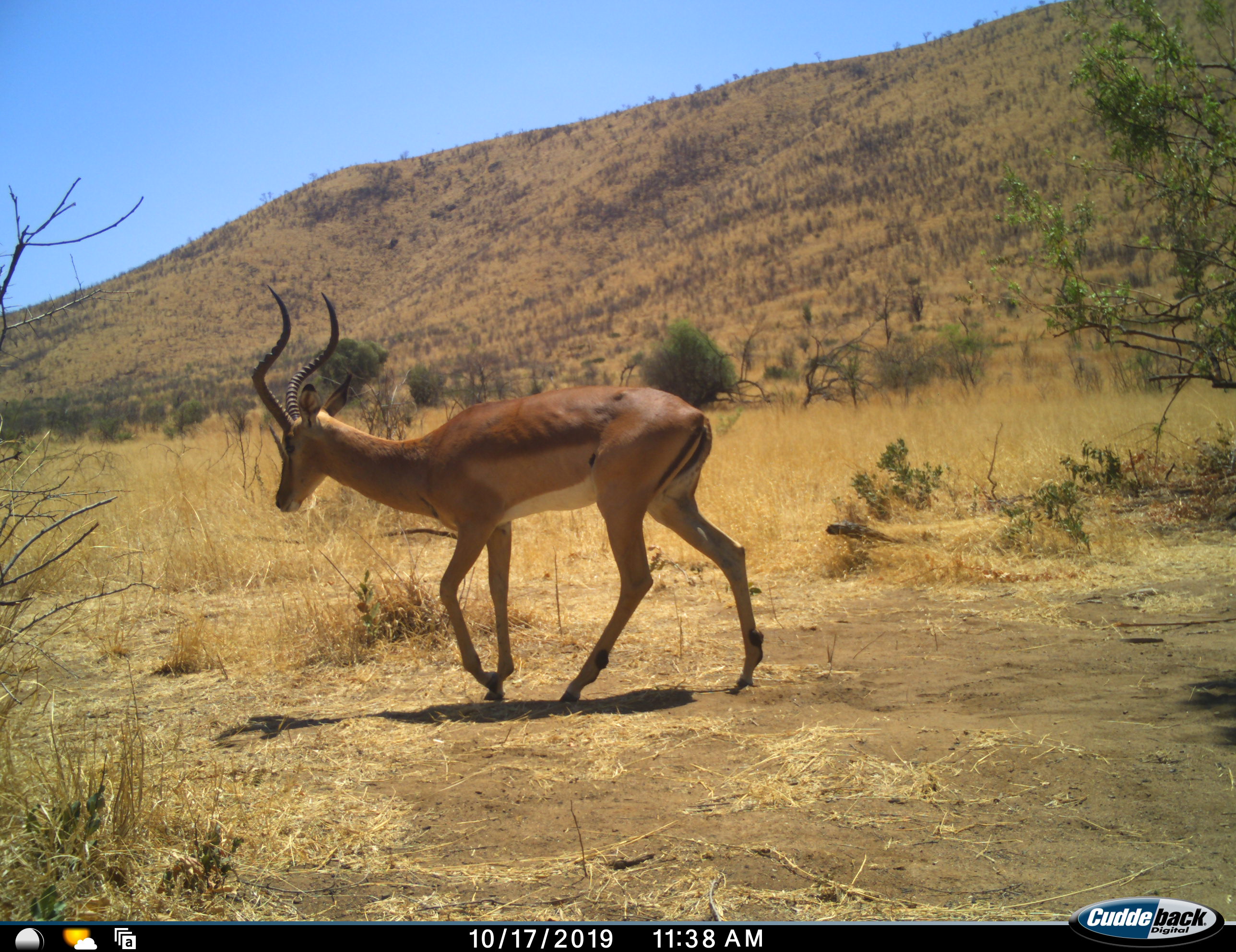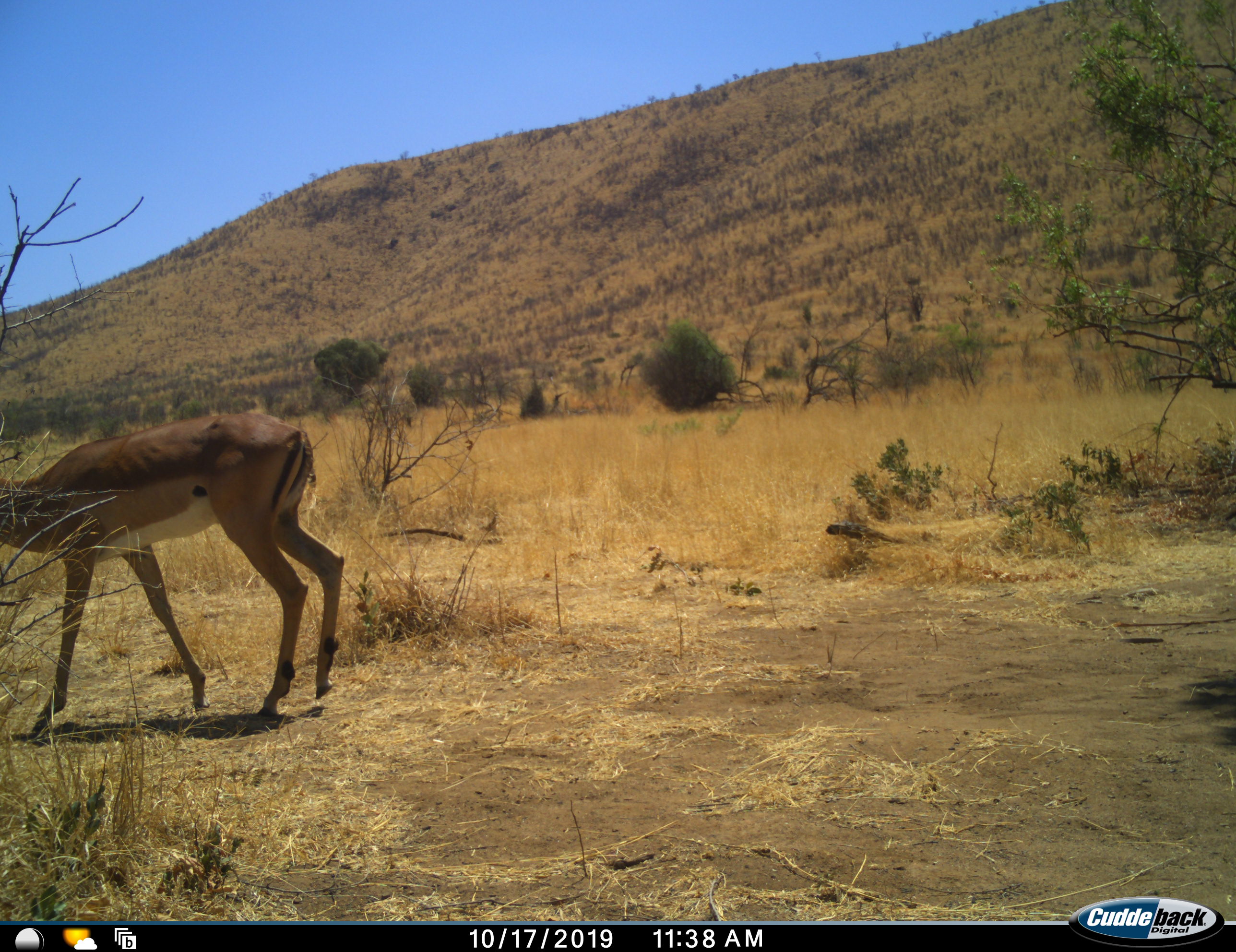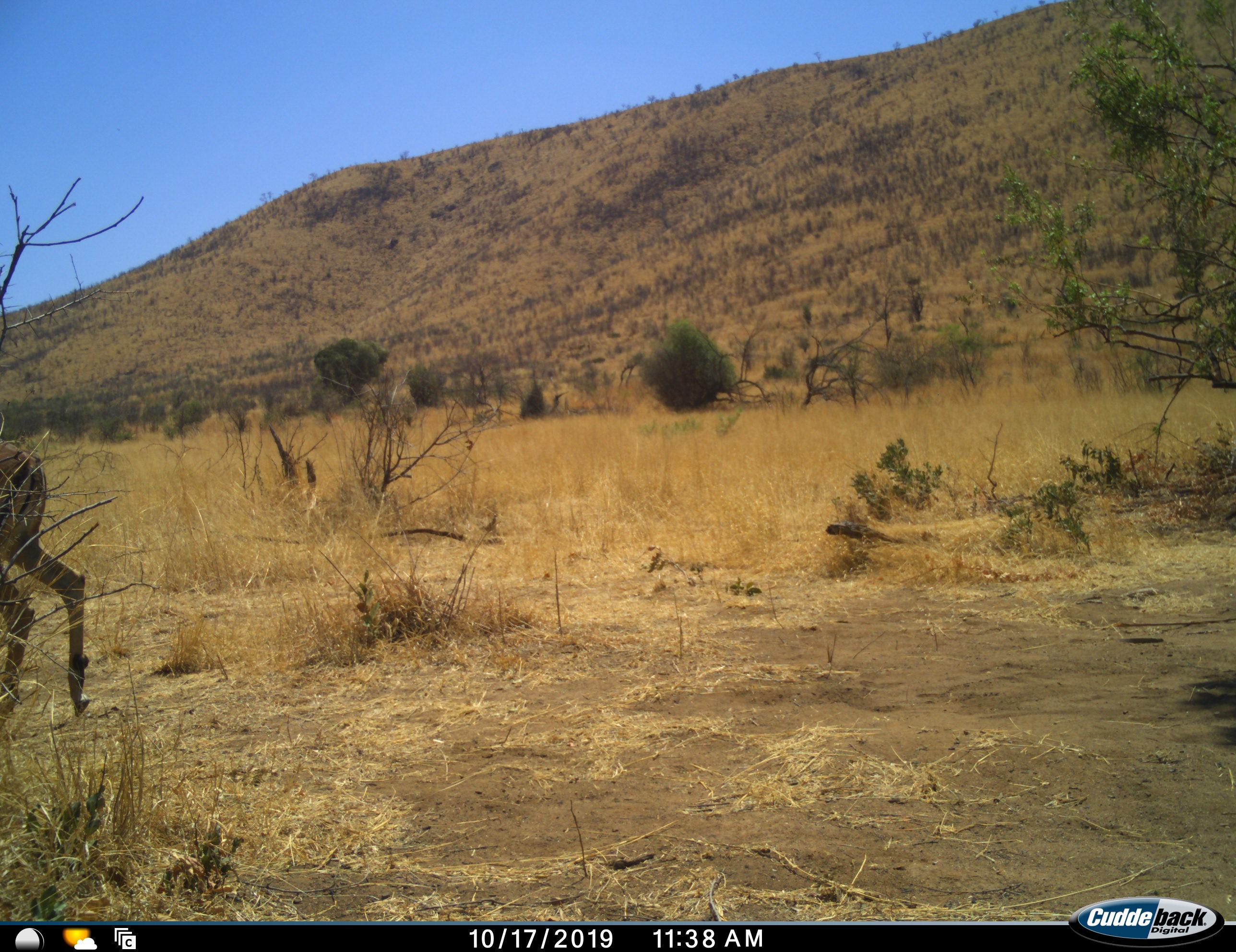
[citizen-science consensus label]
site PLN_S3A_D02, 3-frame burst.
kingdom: Animalia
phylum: Chordata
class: Mammalia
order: Artiodactyla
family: Bovidae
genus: Aepyceros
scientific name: Aepyceros melampus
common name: impala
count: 1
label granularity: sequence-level